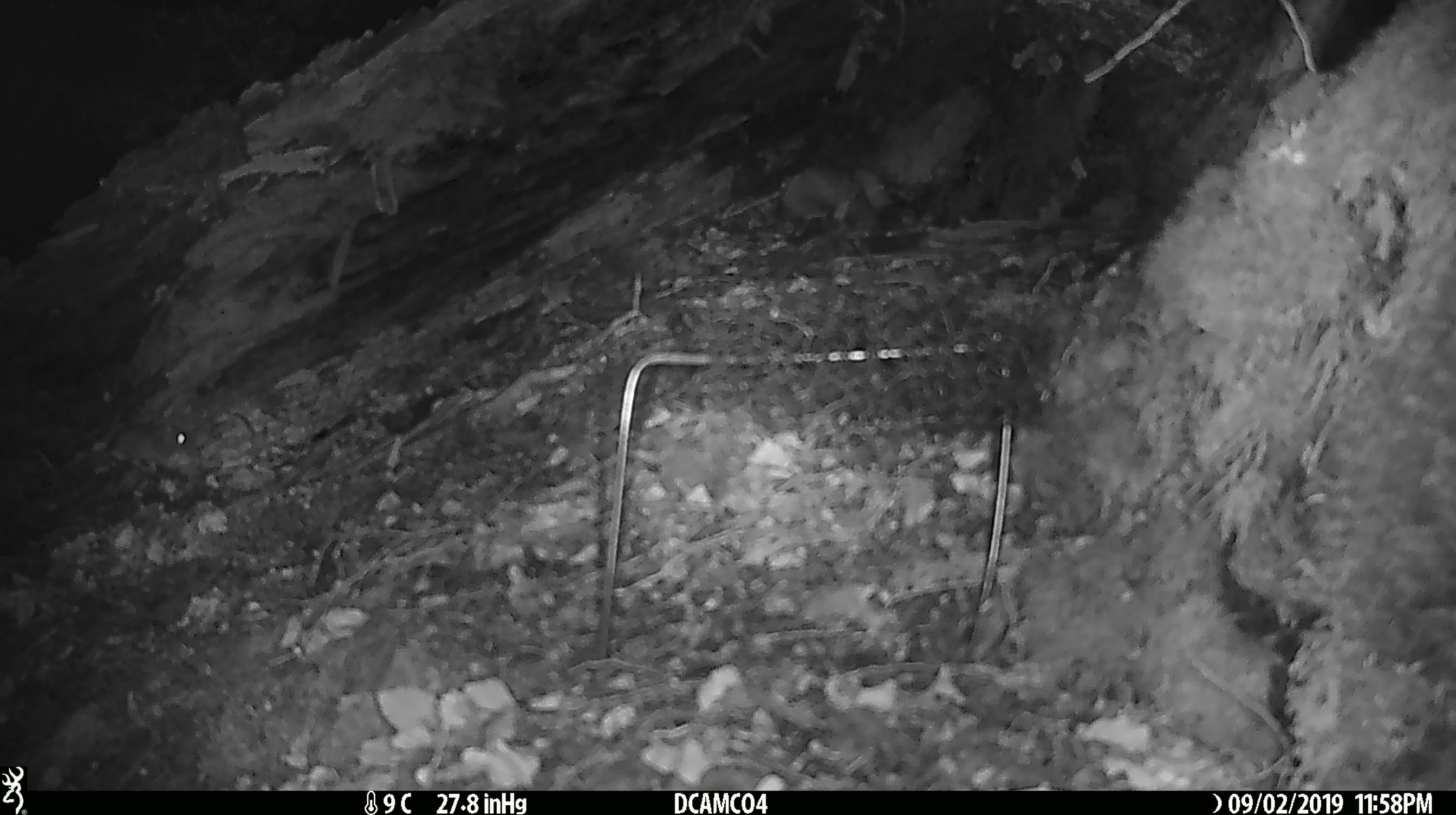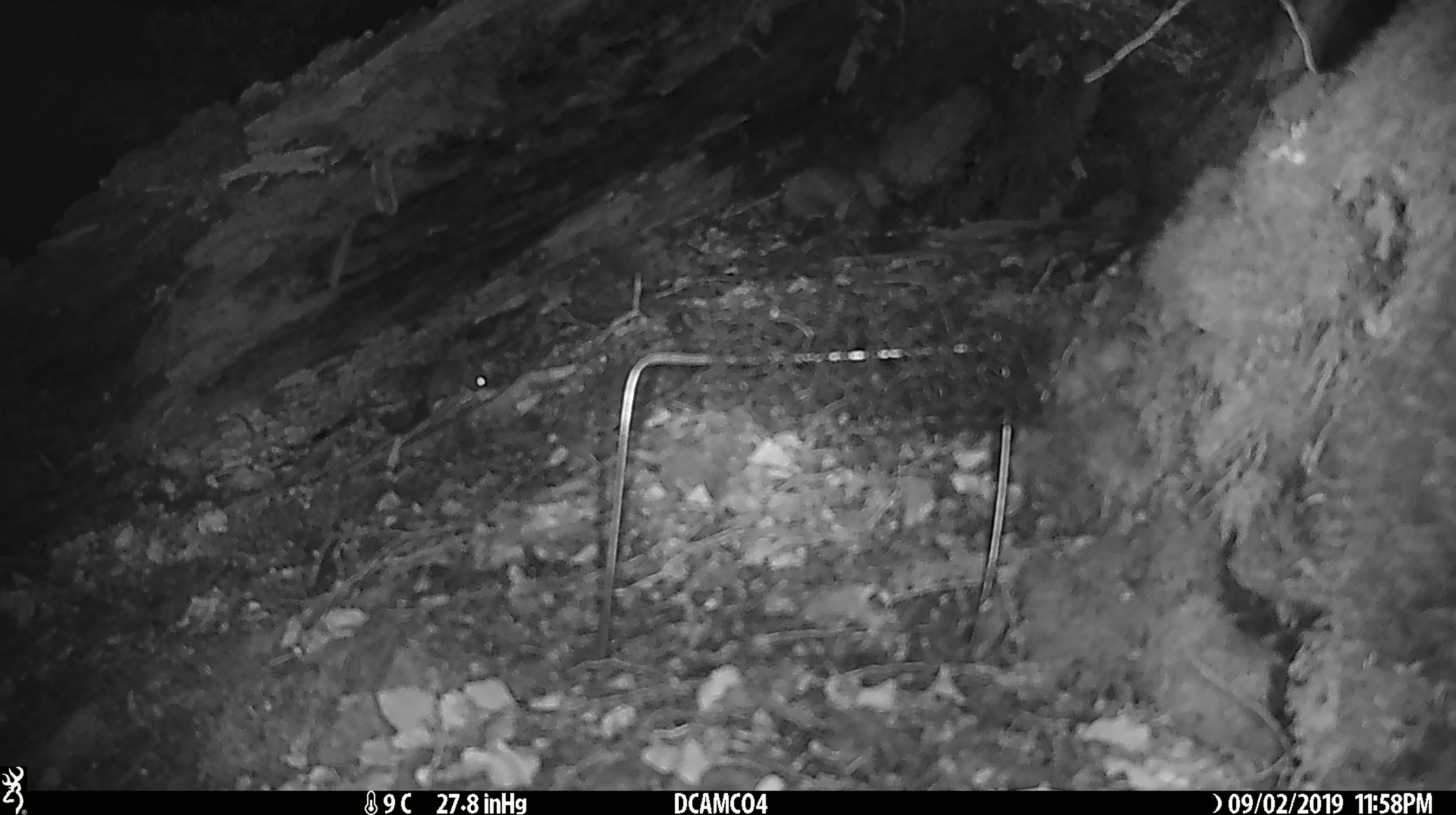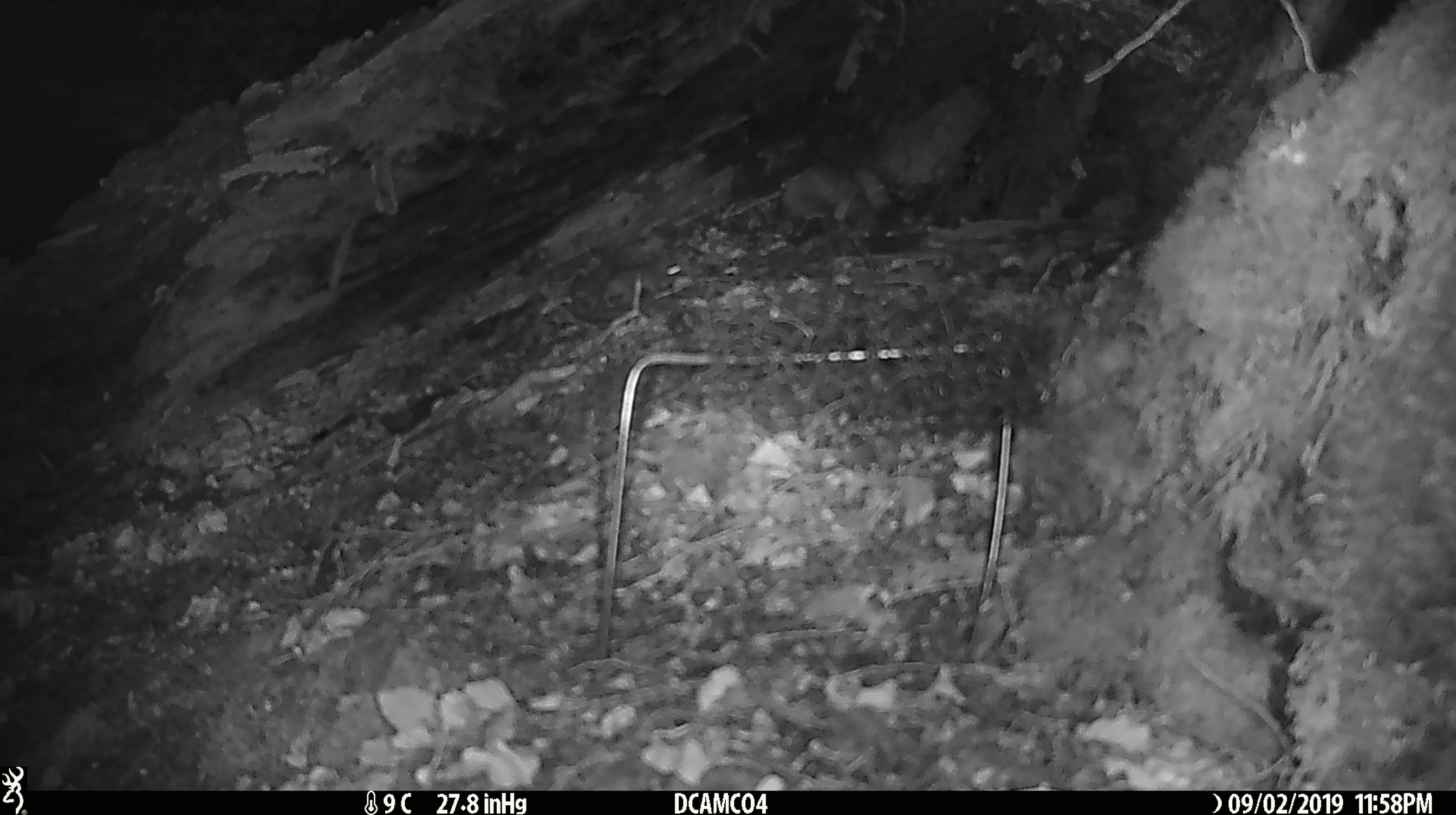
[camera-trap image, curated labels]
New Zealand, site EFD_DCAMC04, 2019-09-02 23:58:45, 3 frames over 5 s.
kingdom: Animalia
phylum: Chordata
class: Mammalia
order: Rodentia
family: Muridae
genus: Mus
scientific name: Mus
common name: mouse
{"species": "mouse (Mus)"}